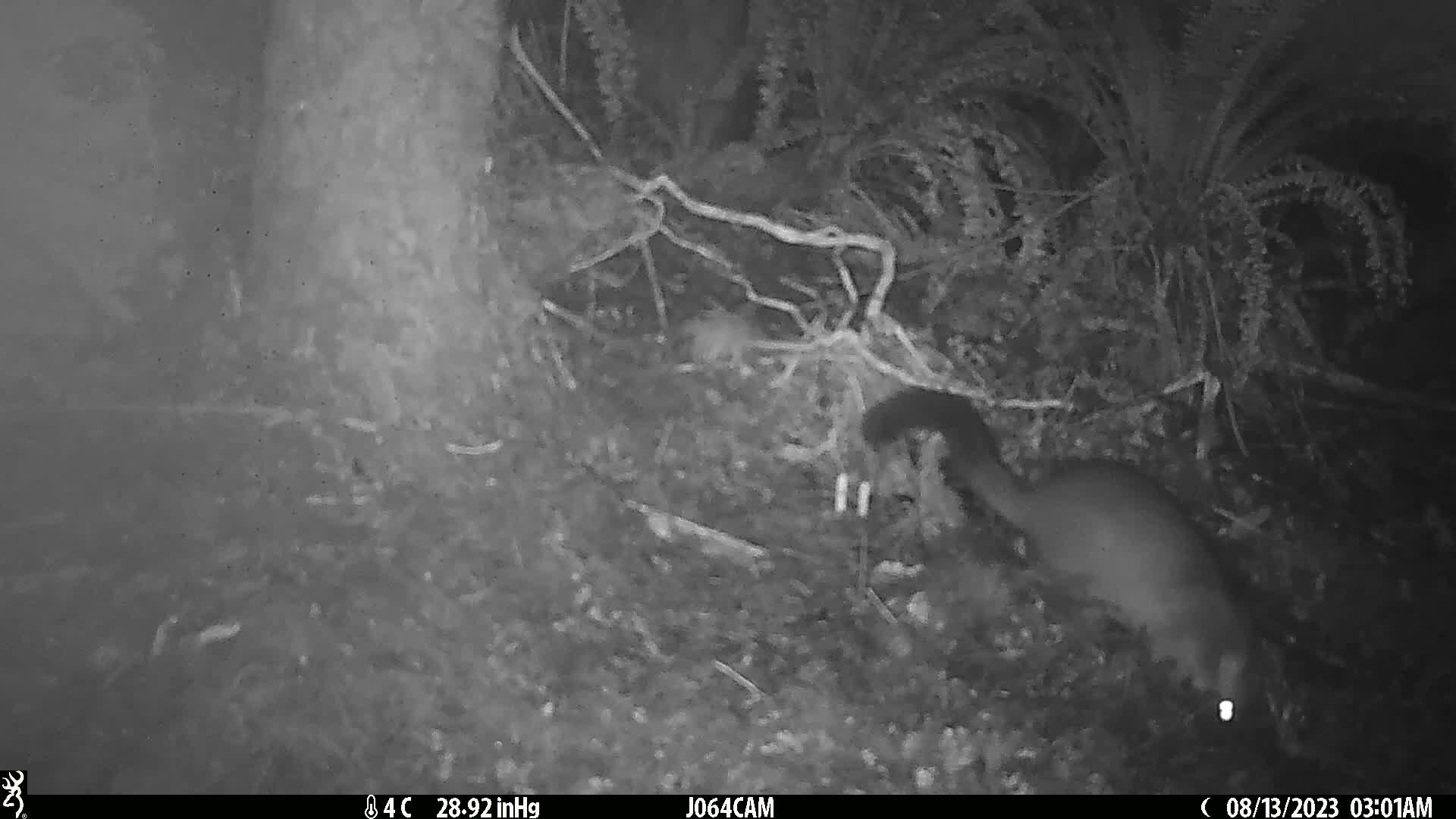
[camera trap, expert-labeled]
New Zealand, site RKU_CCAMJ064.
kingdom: Animalia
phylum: Chordata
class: Mammalia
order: Diprotodontia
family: Phalangeridae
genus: Trichosurus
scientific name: Trichosurus vulpecula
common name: common brushtail possum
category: possum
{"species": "possum (common brushtail possum) (Trichosurus vulpecula)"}